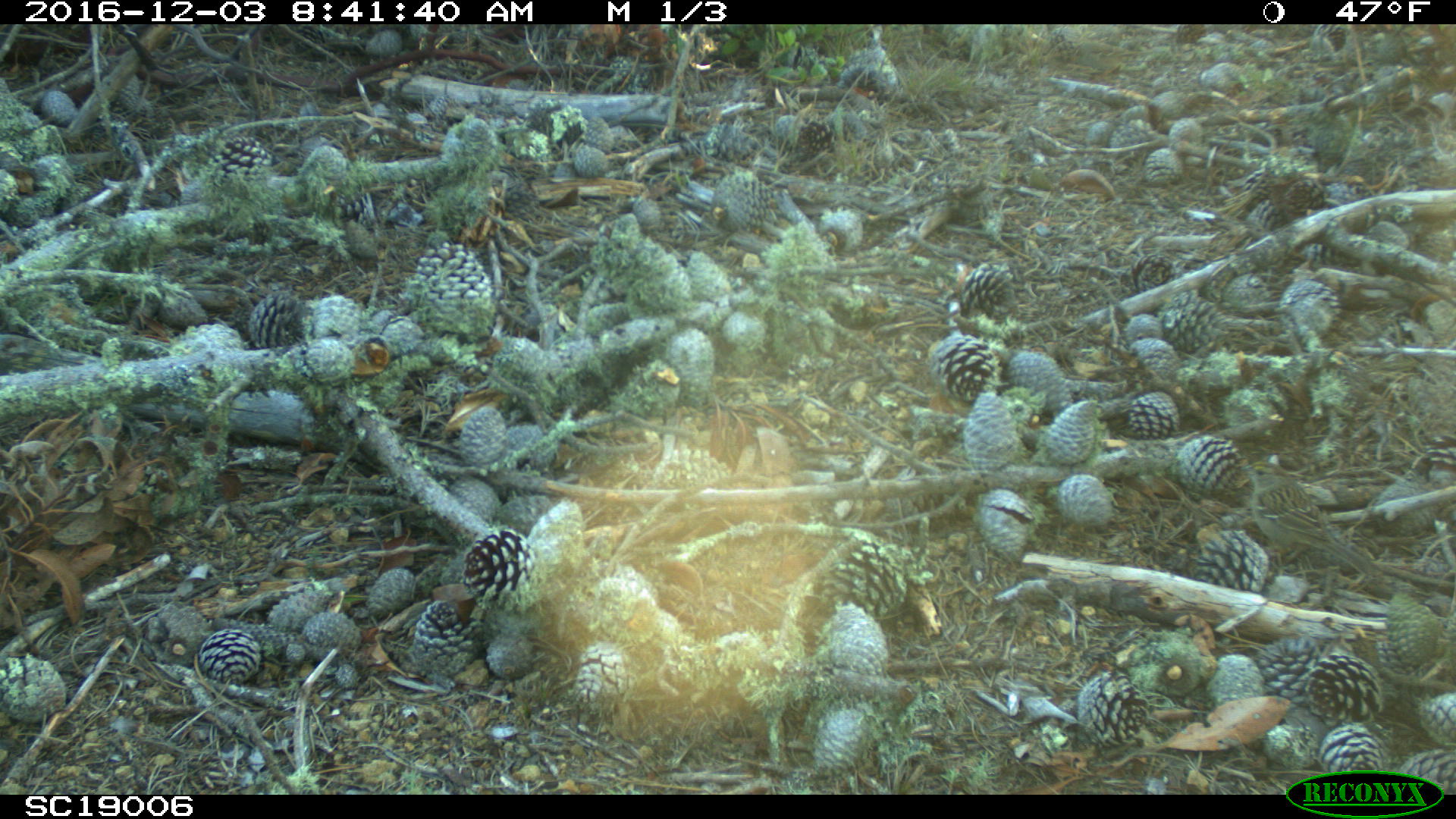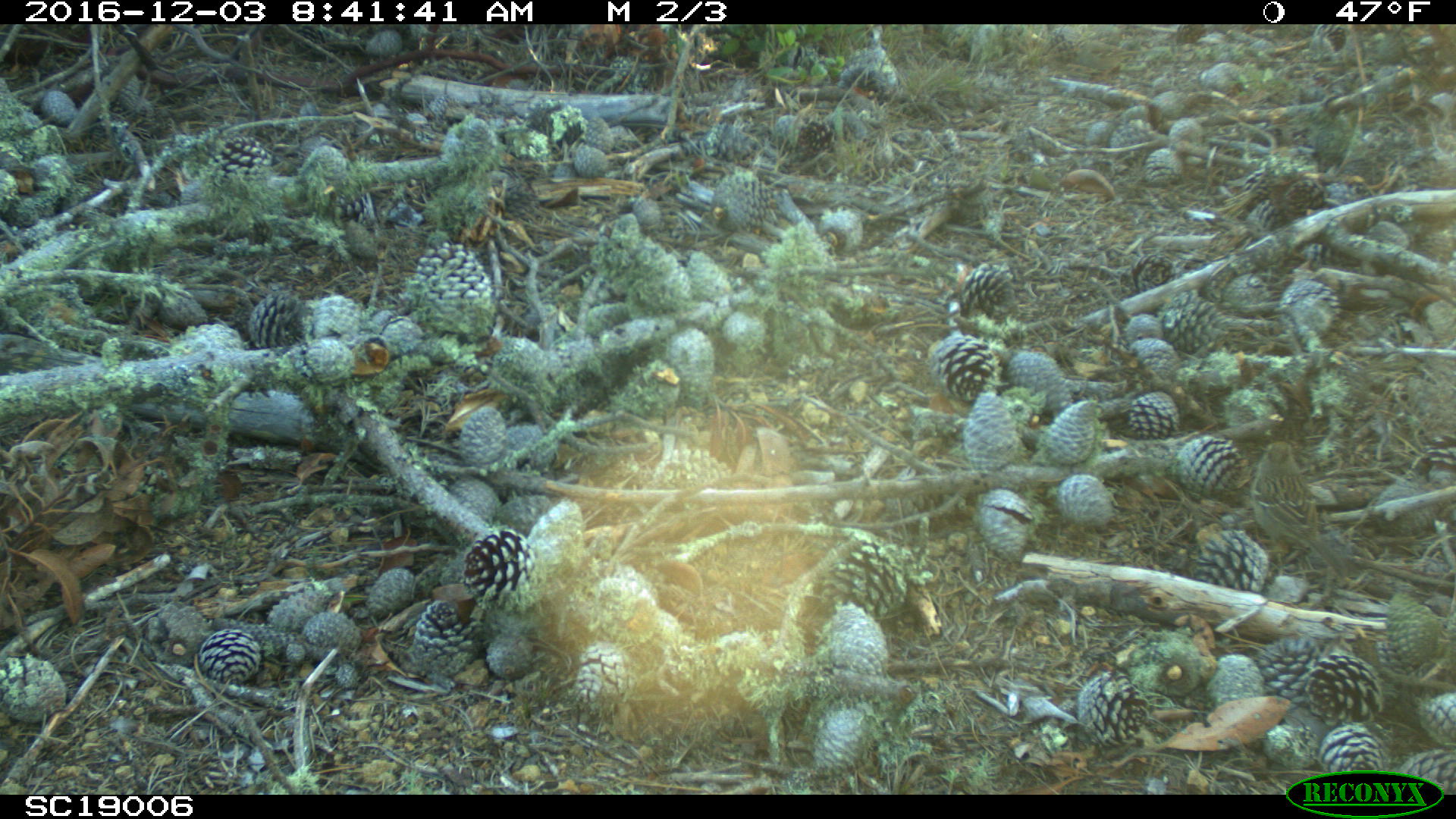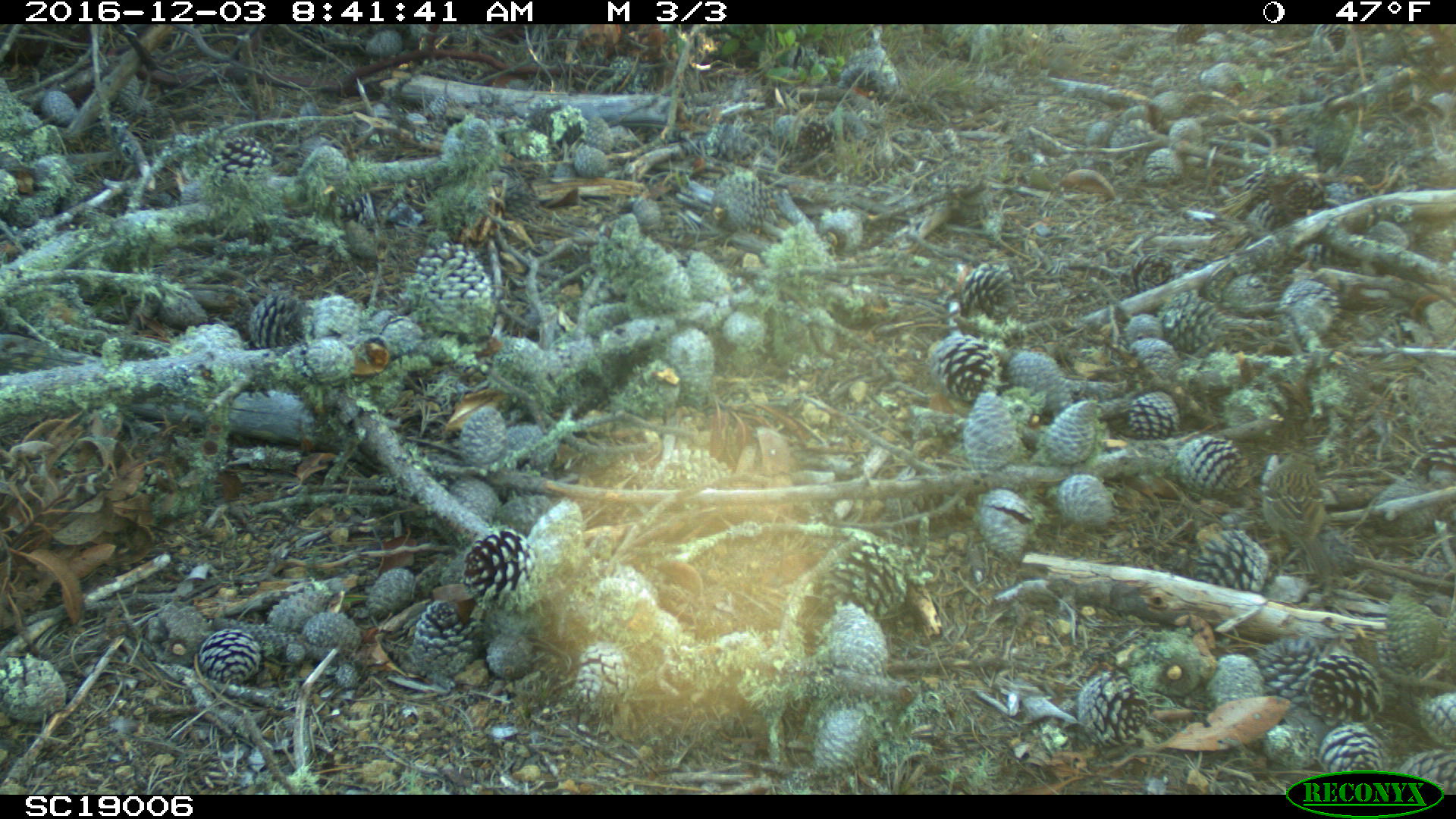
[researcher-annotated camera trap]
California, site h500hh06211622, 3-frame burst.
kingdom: Animalia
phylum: Chordata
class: Aves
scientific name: Aves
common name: bird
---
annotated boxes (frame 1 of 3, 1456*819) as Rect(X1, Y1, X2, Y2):
bird: Rect(497, 164, 588, 251)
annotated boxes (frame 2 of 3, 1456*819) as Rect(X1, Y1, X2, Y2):
bird: Rect(1250, 441, 1344, 578)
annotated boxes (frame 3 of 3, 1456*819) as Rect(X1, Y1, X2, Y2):
bird: Rect(1262, 452, 1335, 586)